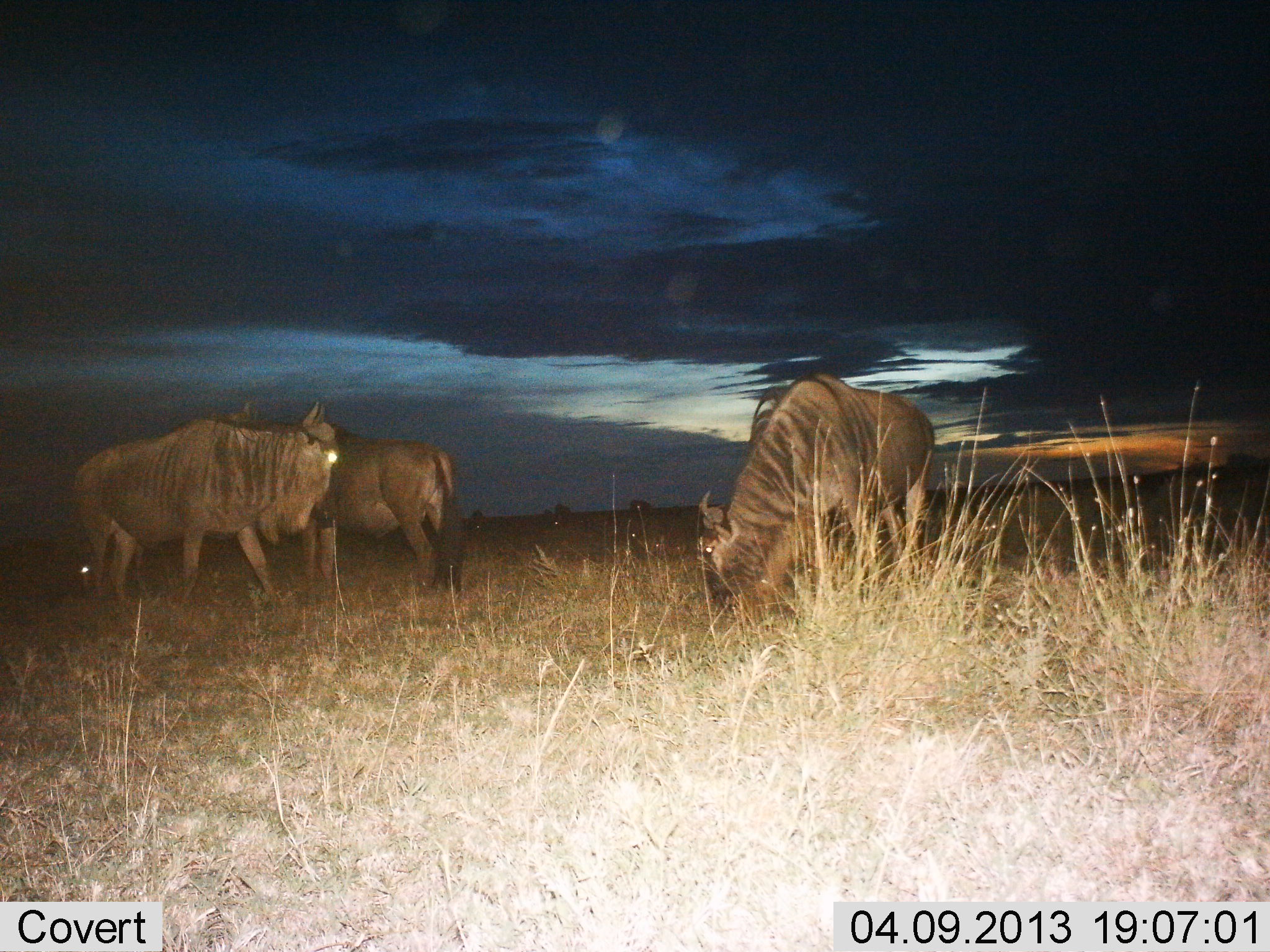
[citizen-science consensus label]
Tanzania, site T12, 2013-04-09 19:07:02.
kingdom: Animalia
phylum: Chordata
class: Mammalia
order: Artiodactyla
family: Bovidae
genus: Connochaetes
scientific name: Connochaetes taurinus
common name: blue wildebeest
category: wildebeest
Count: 3.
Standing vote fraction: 75%.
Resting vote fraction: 12%.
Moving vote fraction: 4%.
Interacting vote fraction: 4%.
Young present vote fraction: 4%.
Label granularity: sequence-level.